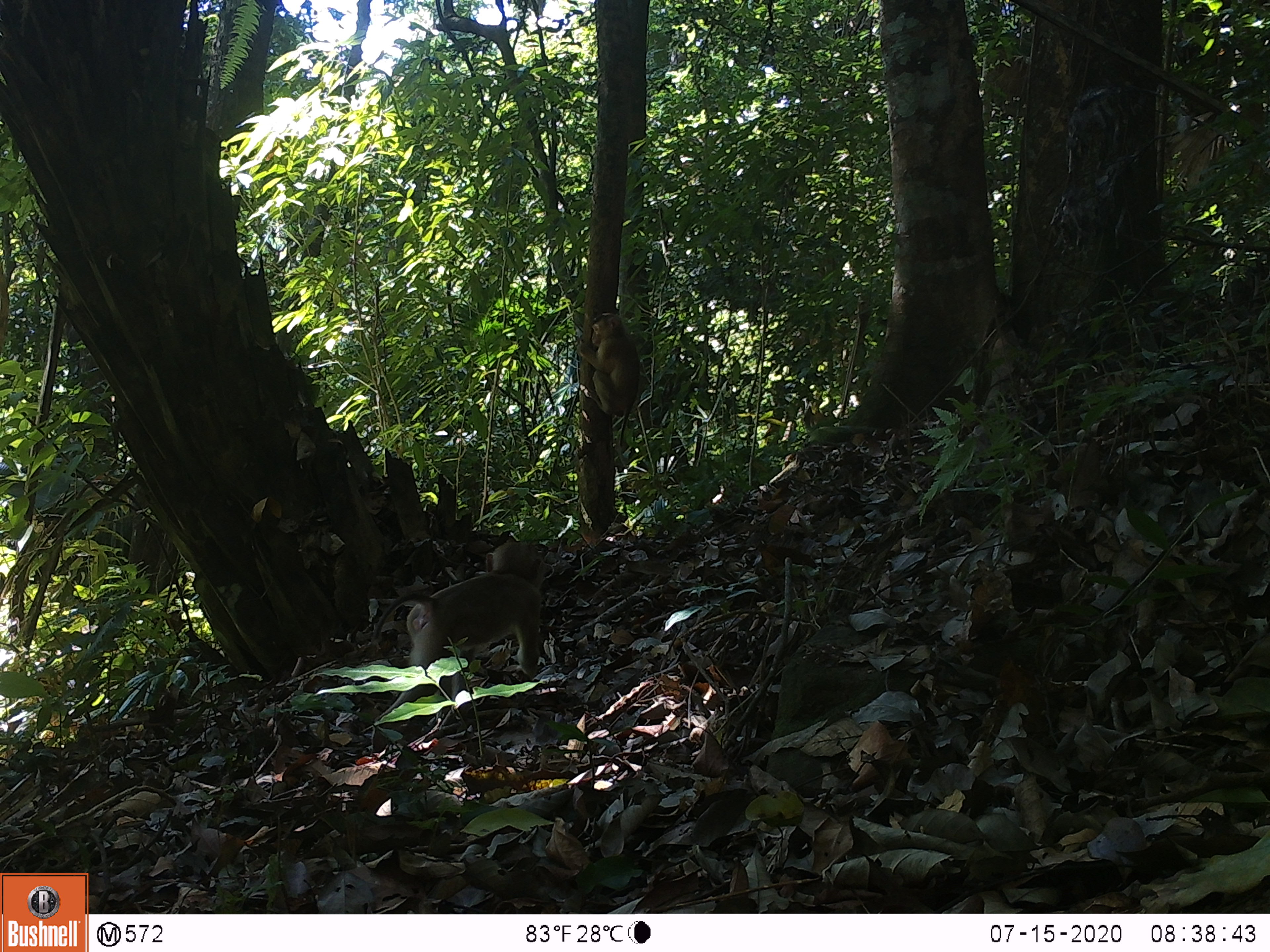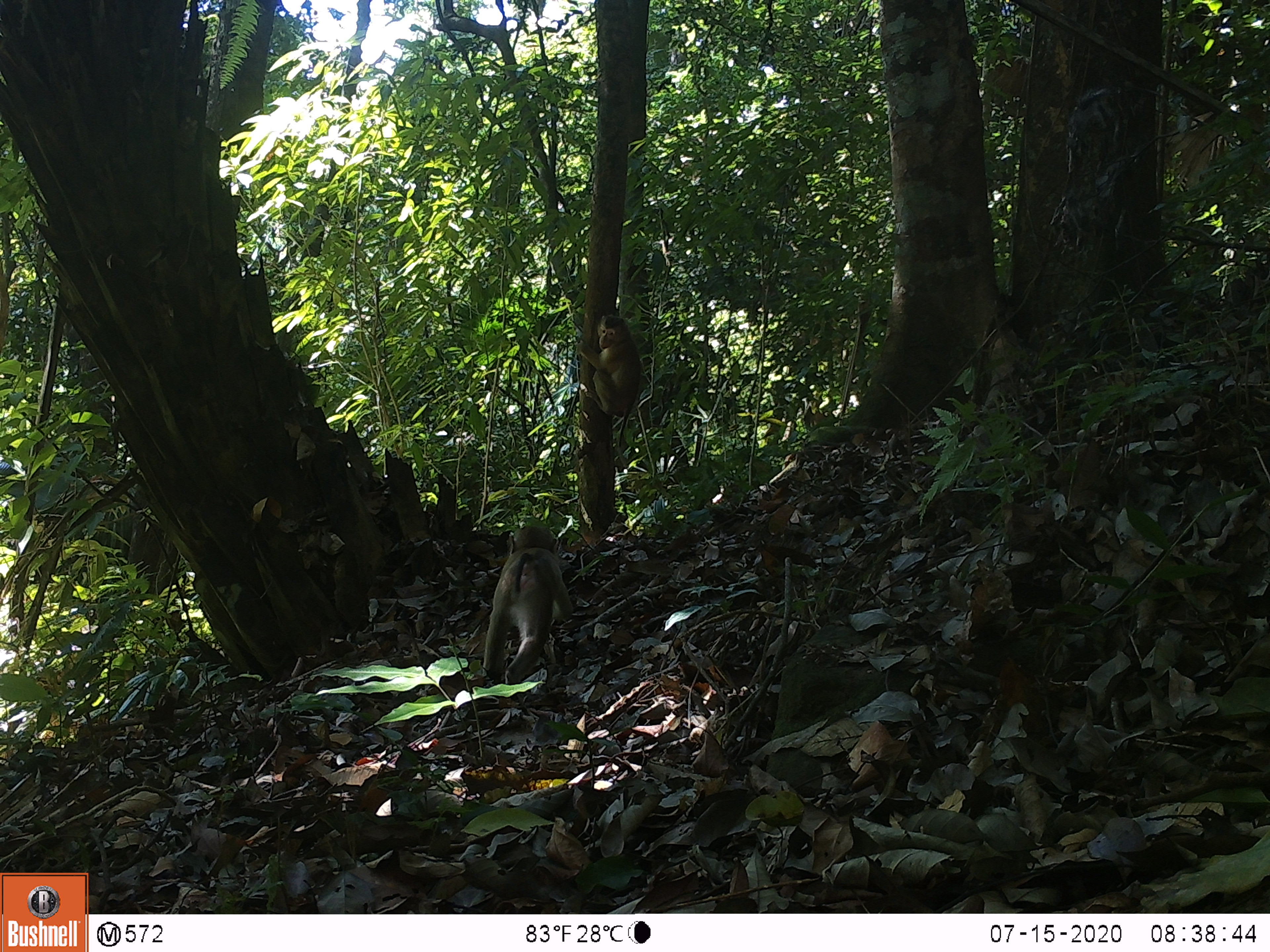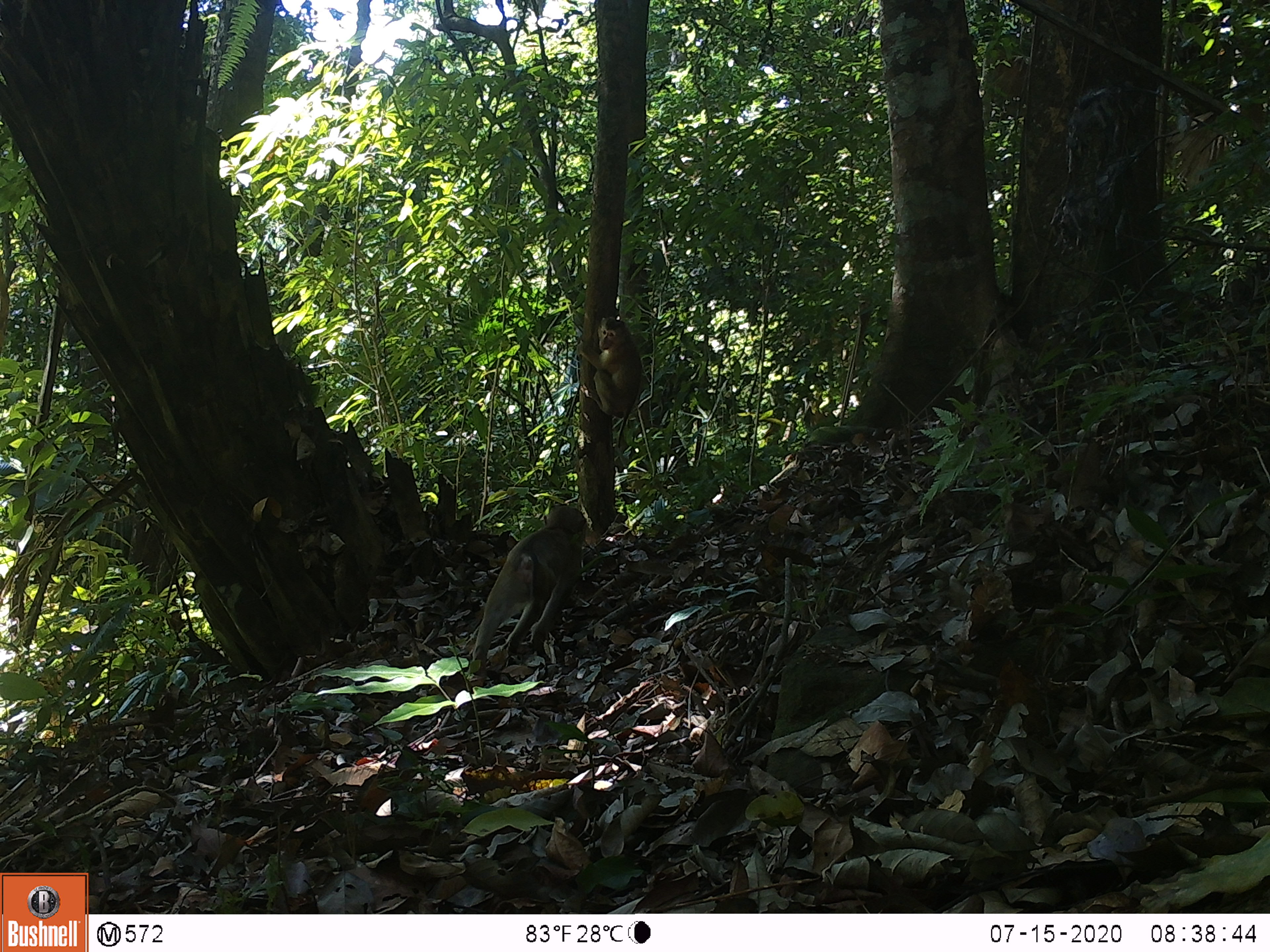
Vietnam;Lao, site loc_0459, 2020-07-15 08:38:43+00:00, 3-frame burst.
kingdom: Animalia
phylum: Chordata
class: Mammalia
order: Primates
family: Cercopithecidae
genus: Macaca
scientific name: Macaca nemestrina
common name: pig-tailed macaque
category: pig tailed macaque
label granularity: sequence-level